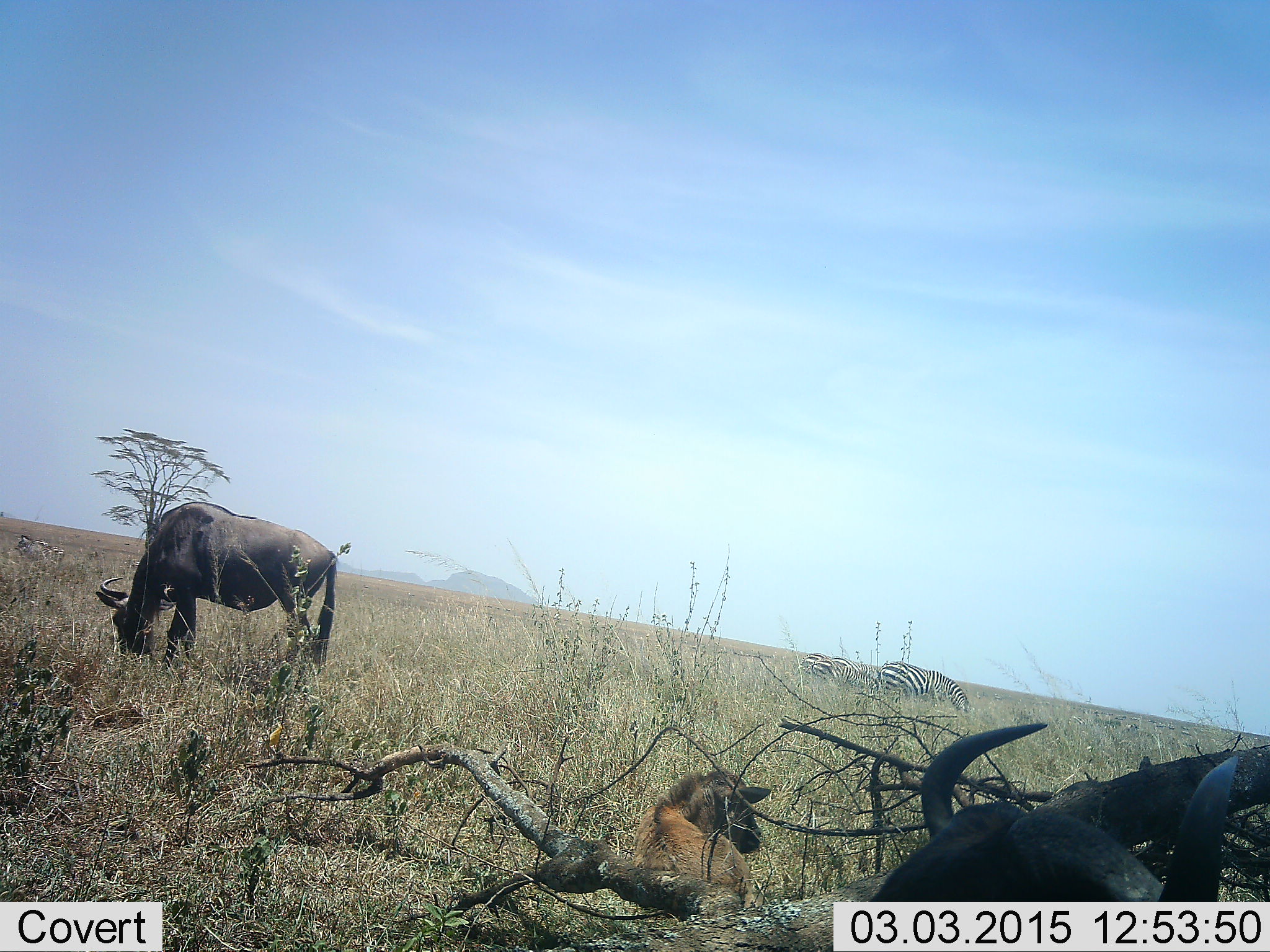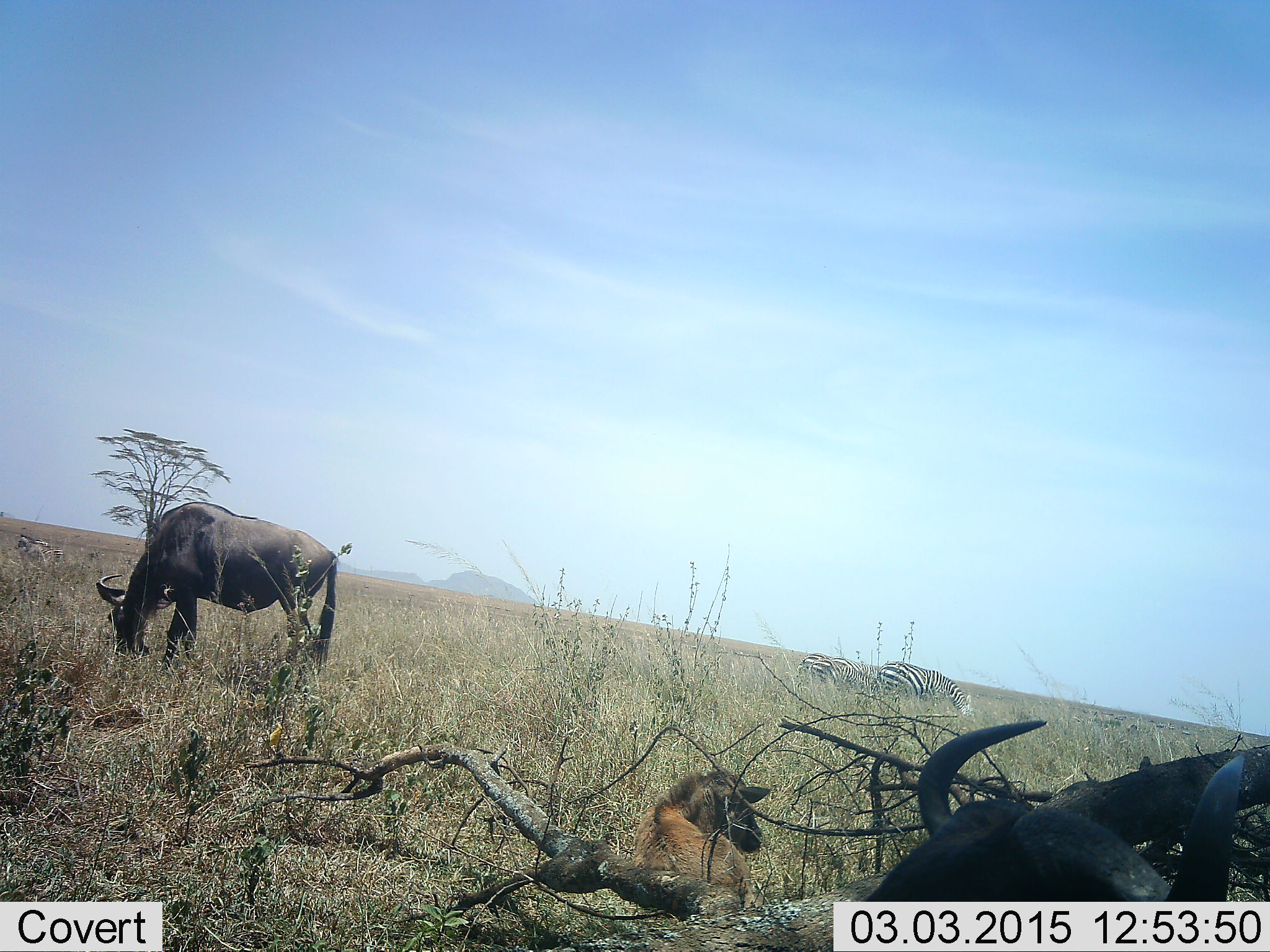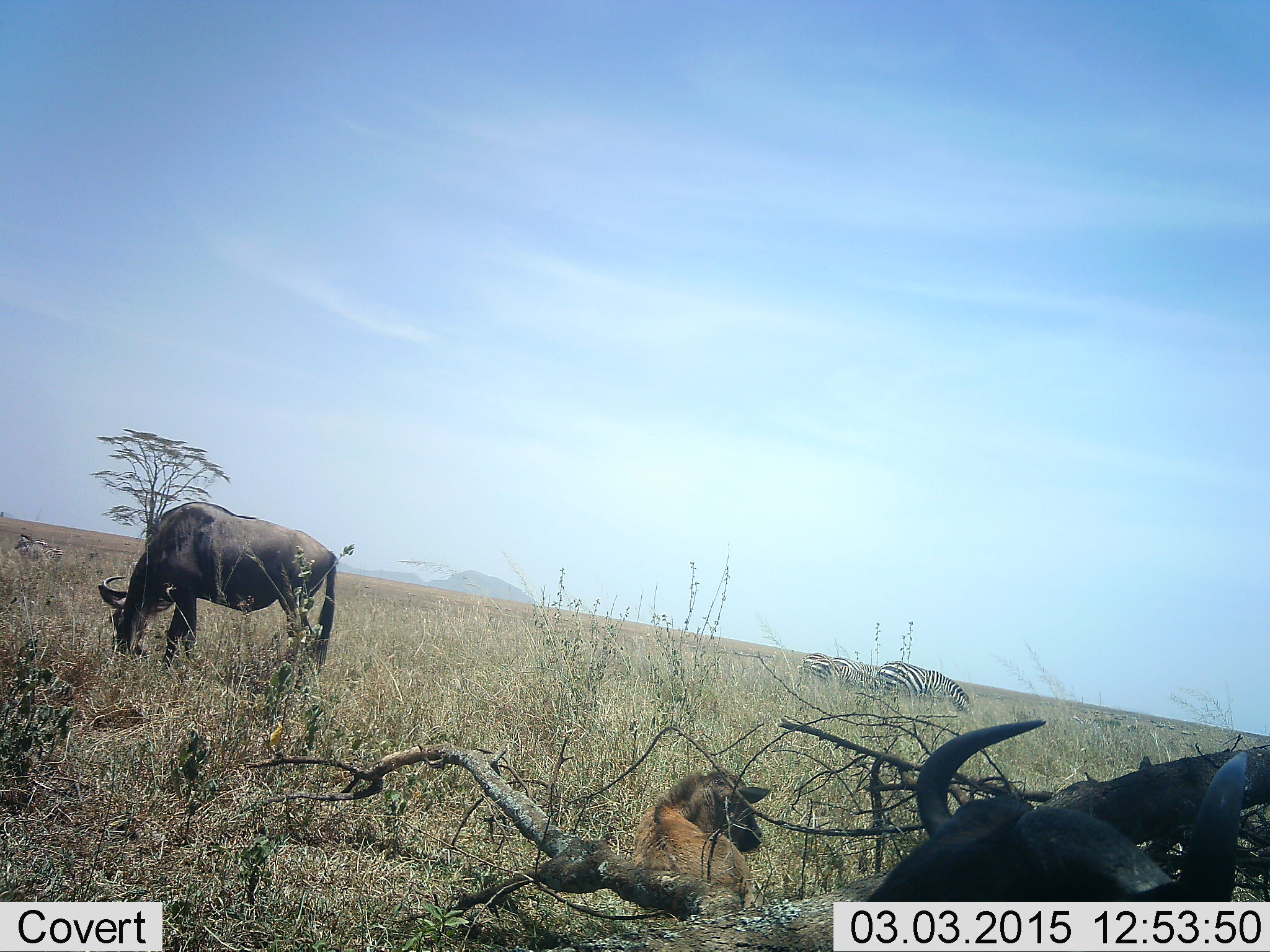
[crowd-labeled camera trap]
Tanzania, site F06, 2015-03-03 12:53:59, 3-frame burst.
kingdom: Animalia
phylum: Chordata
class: Mammalia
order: Artiodactyla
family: Bovidae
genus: Connochaetes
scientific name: Connochaetes taurinus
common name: blue wildebeest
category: wildebeest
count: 3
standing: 33%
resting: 92%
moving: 0%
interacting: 0%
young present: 83%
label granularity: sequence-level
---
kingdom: Animalia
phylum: Chordata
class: Mammalia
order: Perissodactyla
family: Equidae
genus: Equus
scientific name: Equus quagga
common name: plains zebra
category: zebra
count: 2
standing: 50%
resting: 0%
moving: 0%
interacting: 0%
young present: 0%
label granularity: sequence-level